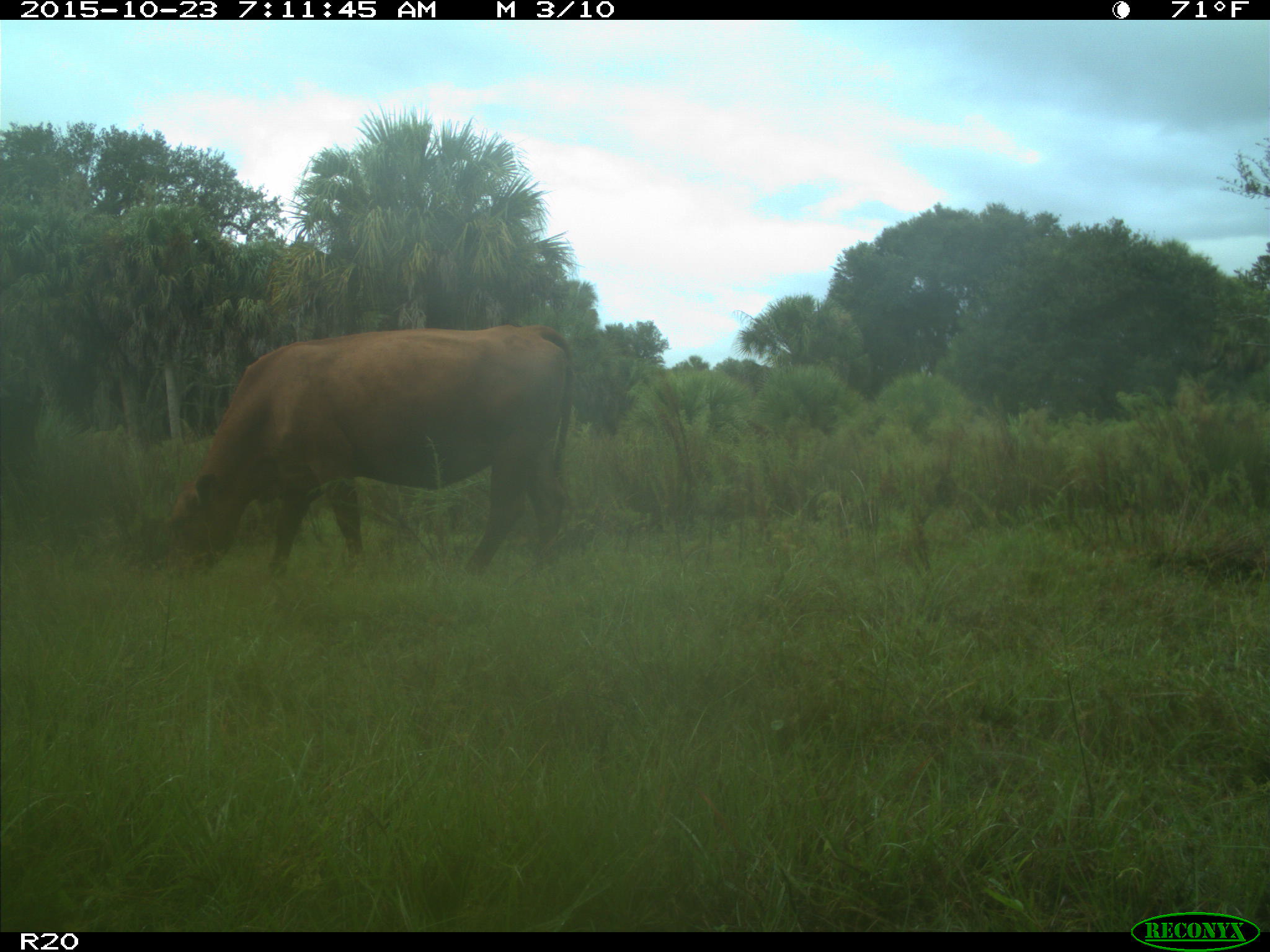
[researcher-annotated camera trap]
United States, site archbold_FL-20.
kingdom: Animalia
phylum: Chordata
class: Mammalia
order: Artiodactyla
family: Bovidae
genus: Bos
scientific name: Bos taurus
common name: domestic cow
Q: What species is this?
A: Bos taurus (domestic cow).